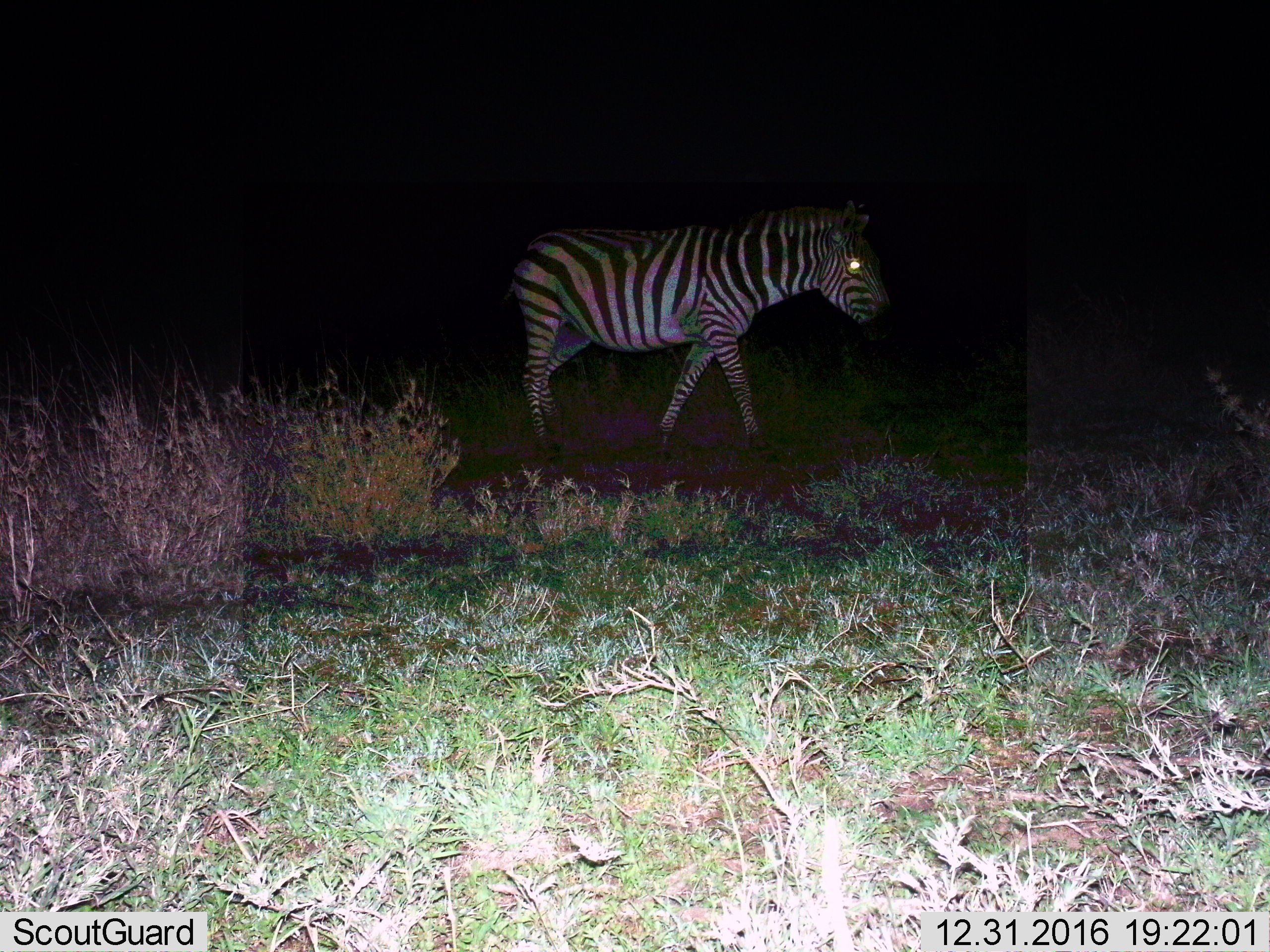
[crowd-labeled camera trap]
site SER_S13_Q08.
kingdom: Animalia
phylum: Chordata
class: Mammalia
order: Perissodactyla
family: Equidae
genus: Equus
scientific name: Equus quagga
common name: plains zebra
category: zebraplains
Zebraplains (plains zebra) (Equus quagga), count 1. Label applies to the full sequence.